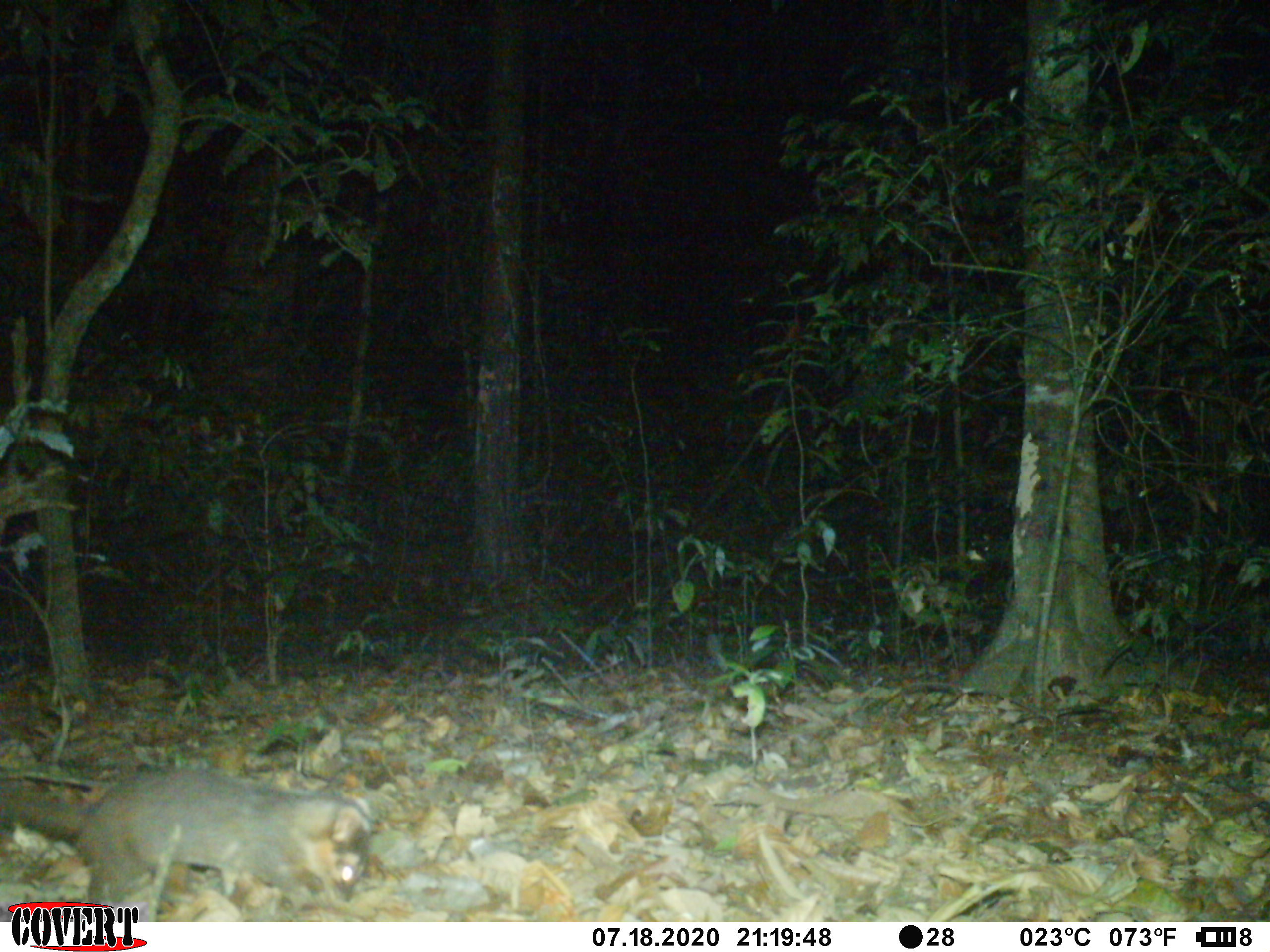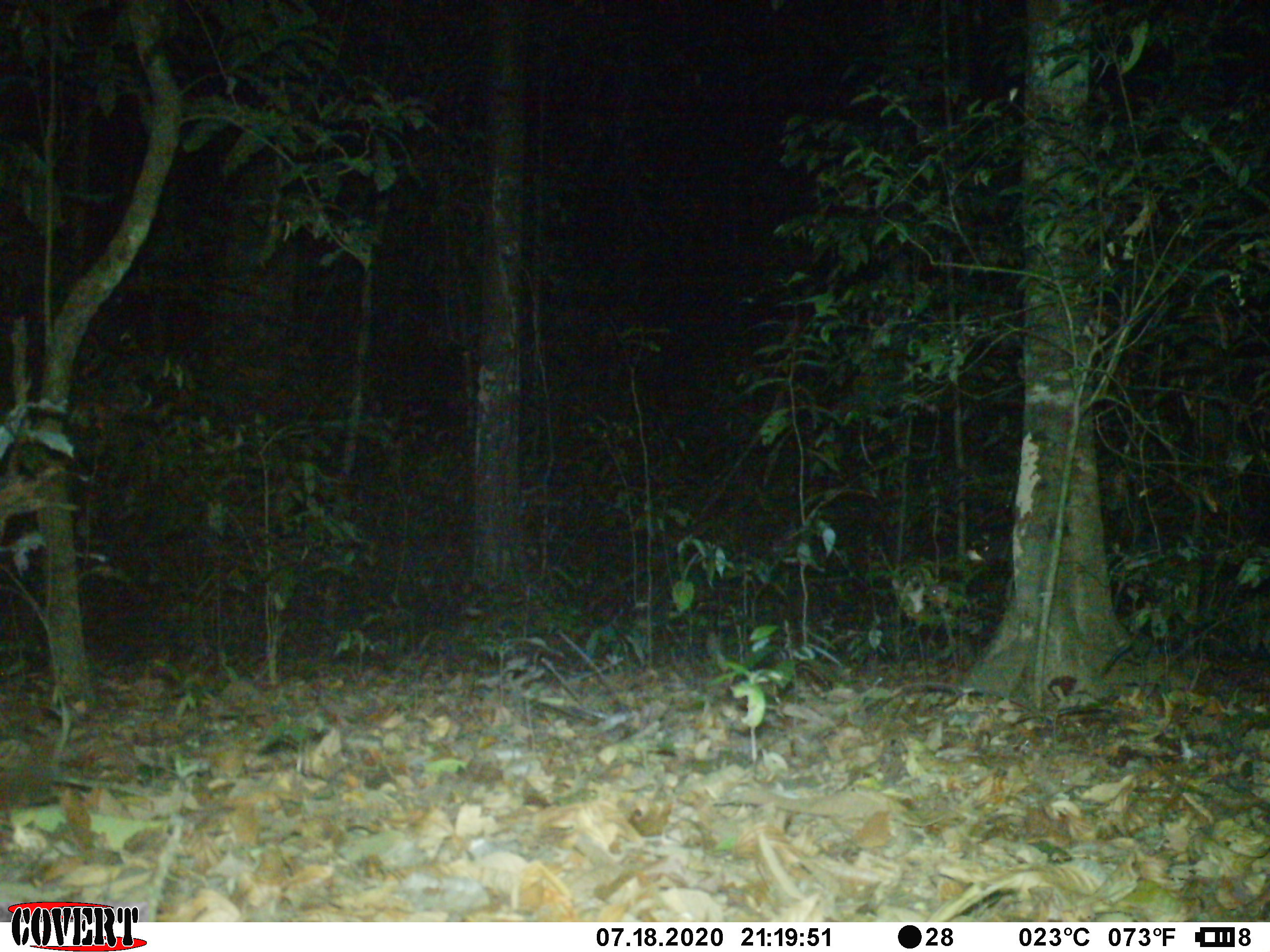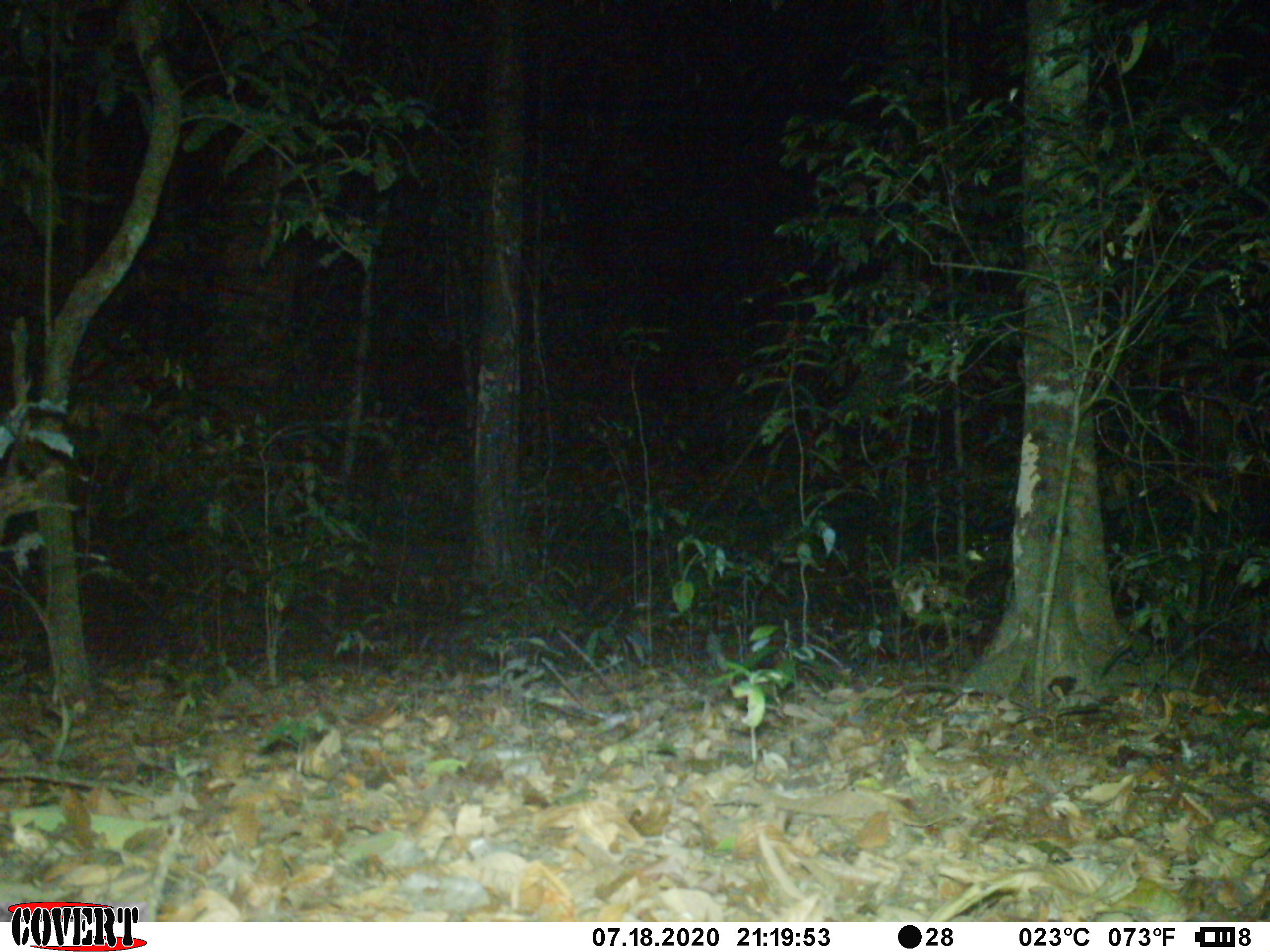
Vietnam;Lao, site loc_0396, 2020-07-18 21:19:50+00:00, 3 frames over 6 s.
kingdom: Animalia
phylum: Chordata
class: Mammalia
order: Carnivora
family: Mustelidae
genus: Melogale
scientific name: Melogale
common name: ferret badger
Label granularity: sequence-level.